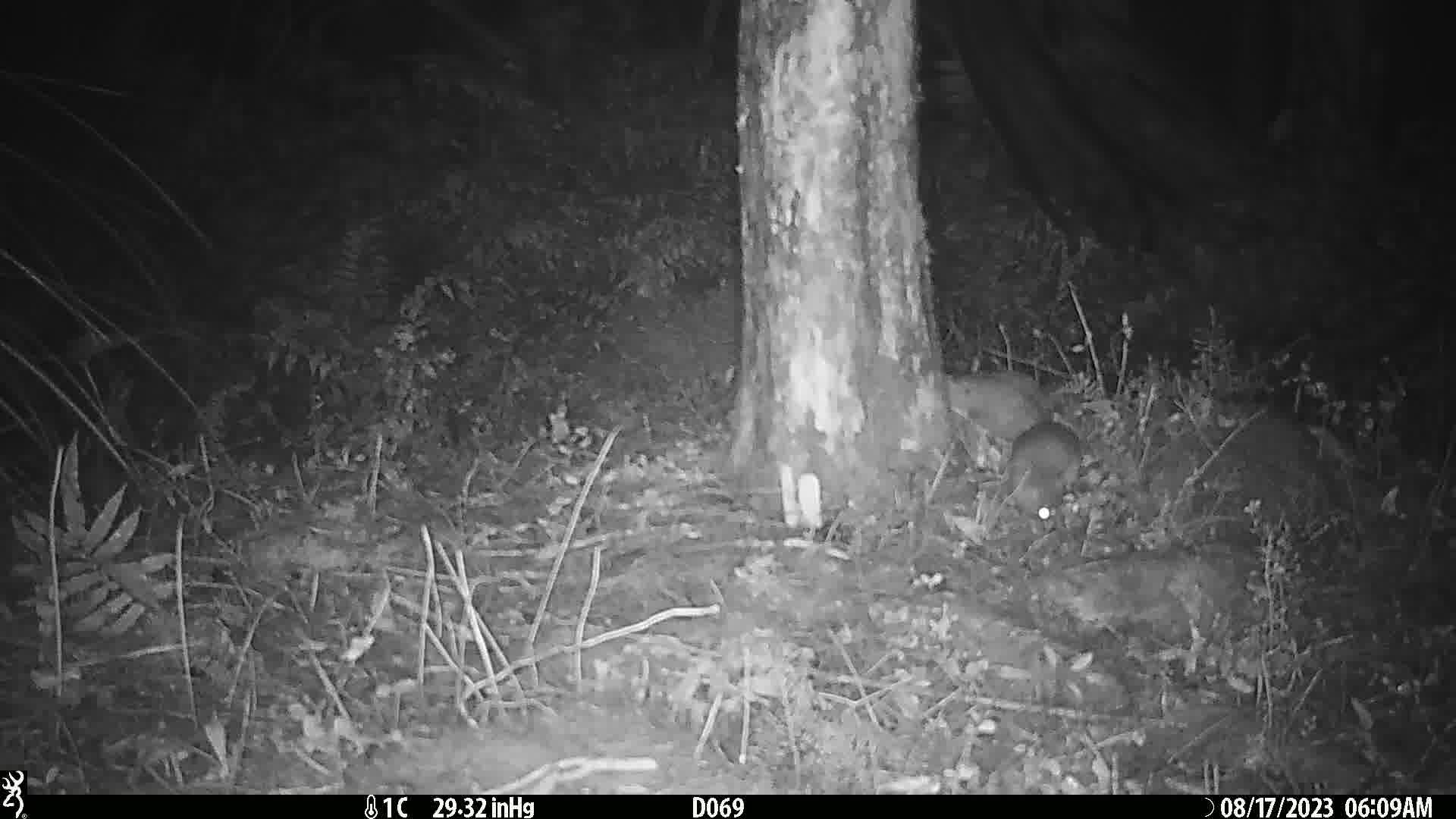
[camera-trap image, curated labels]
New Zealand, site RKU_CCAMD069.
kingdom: Animalia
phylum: Chordata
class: Mammalia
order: Rodentia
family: Muridae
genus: Rattus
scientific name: Rattus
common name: rat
Rat (Rattus).